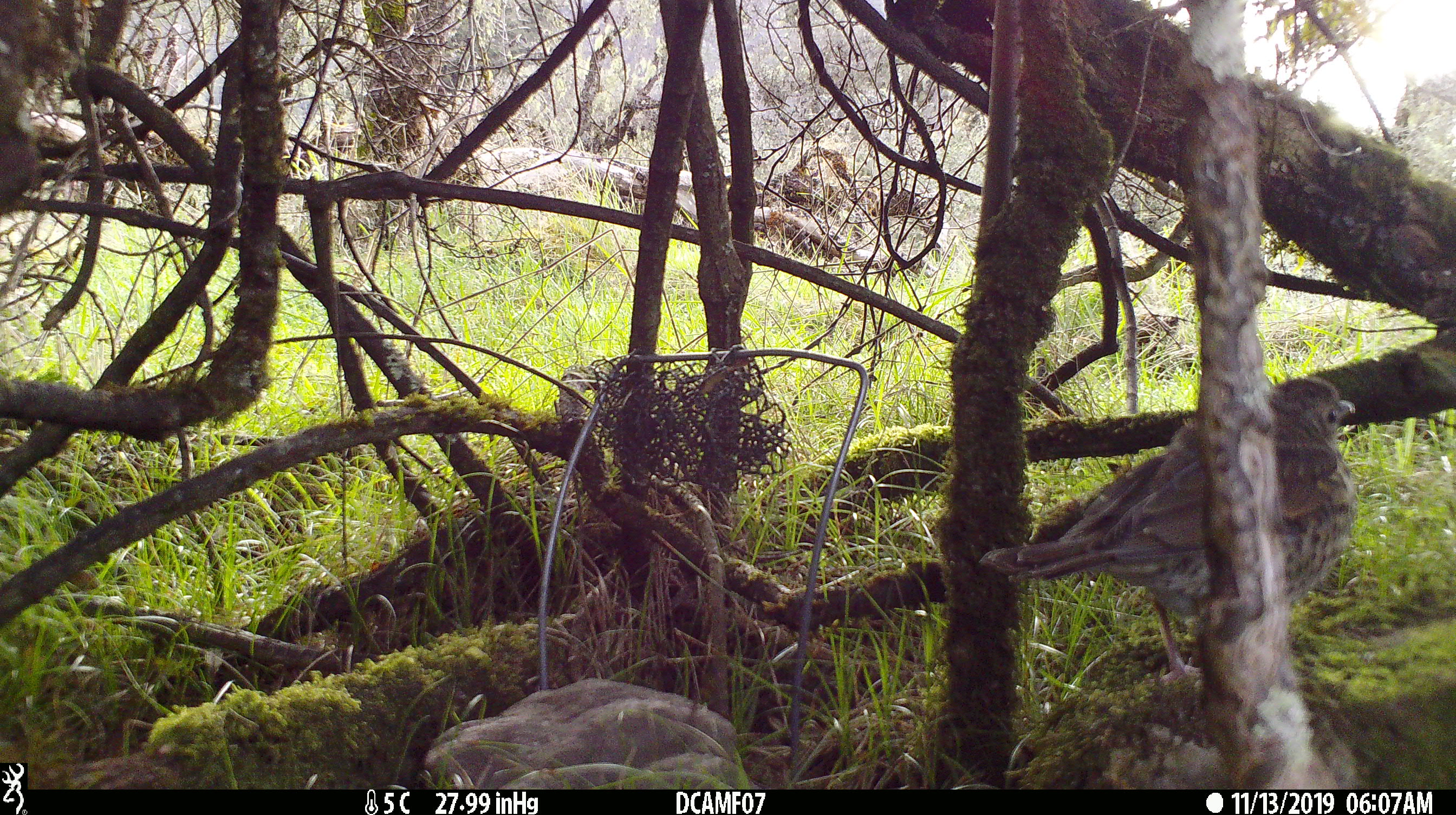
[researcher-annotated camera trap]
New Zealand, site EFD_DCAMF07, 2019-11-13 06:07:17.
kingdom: Animalia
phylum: Chordata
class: Aves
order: Passeriformes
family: Turdidae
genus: Turdus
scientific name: Turdus philomelos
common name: song thrush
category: thrush